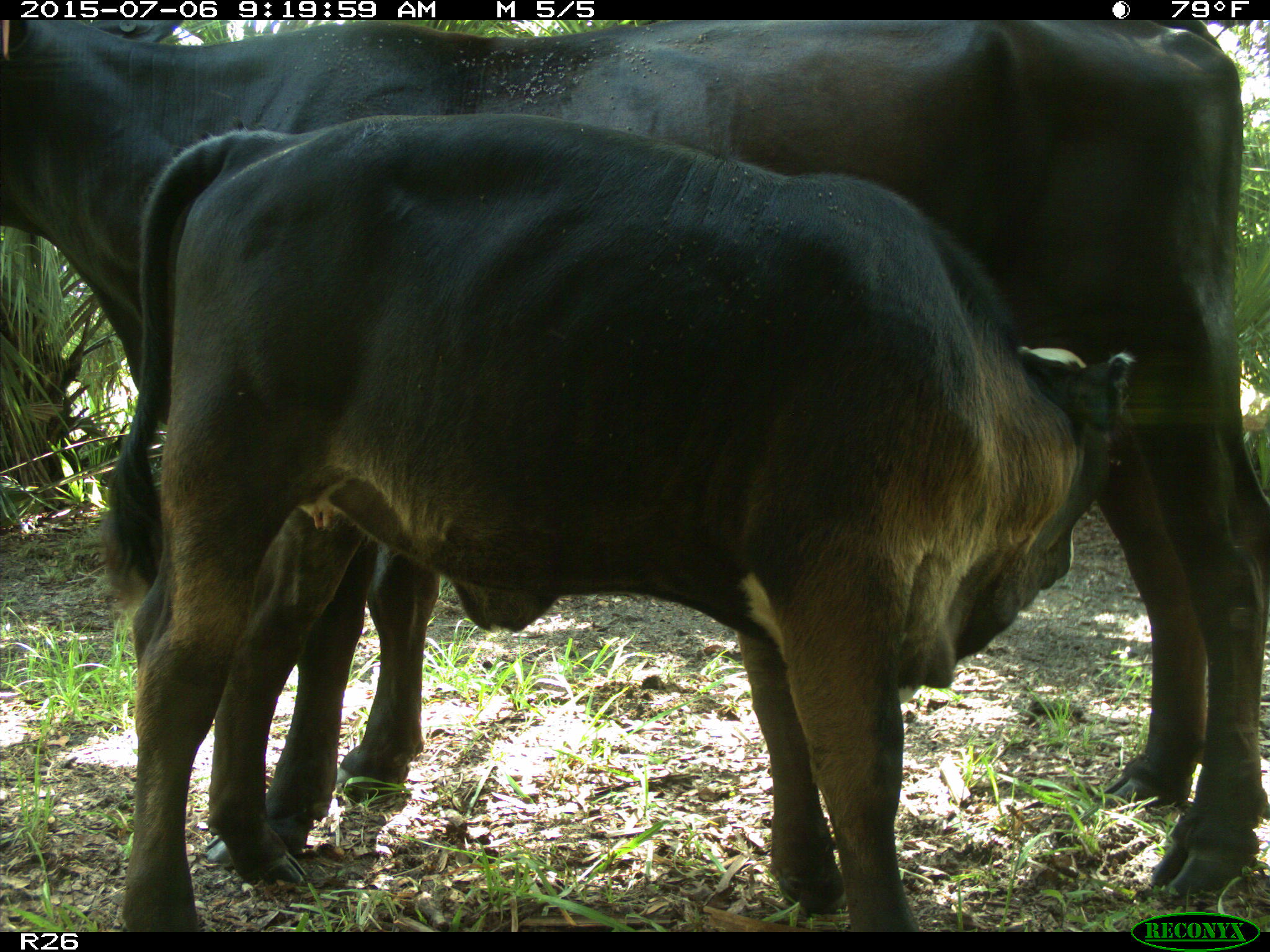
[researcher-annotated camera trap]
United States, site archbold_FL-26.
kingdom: Animalia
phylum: Chordata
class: Mammalia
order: Artiodactyla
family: Bovidae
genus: Bos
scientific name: Bos taurus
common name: domestic cow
Bos taurus (domestic cow).